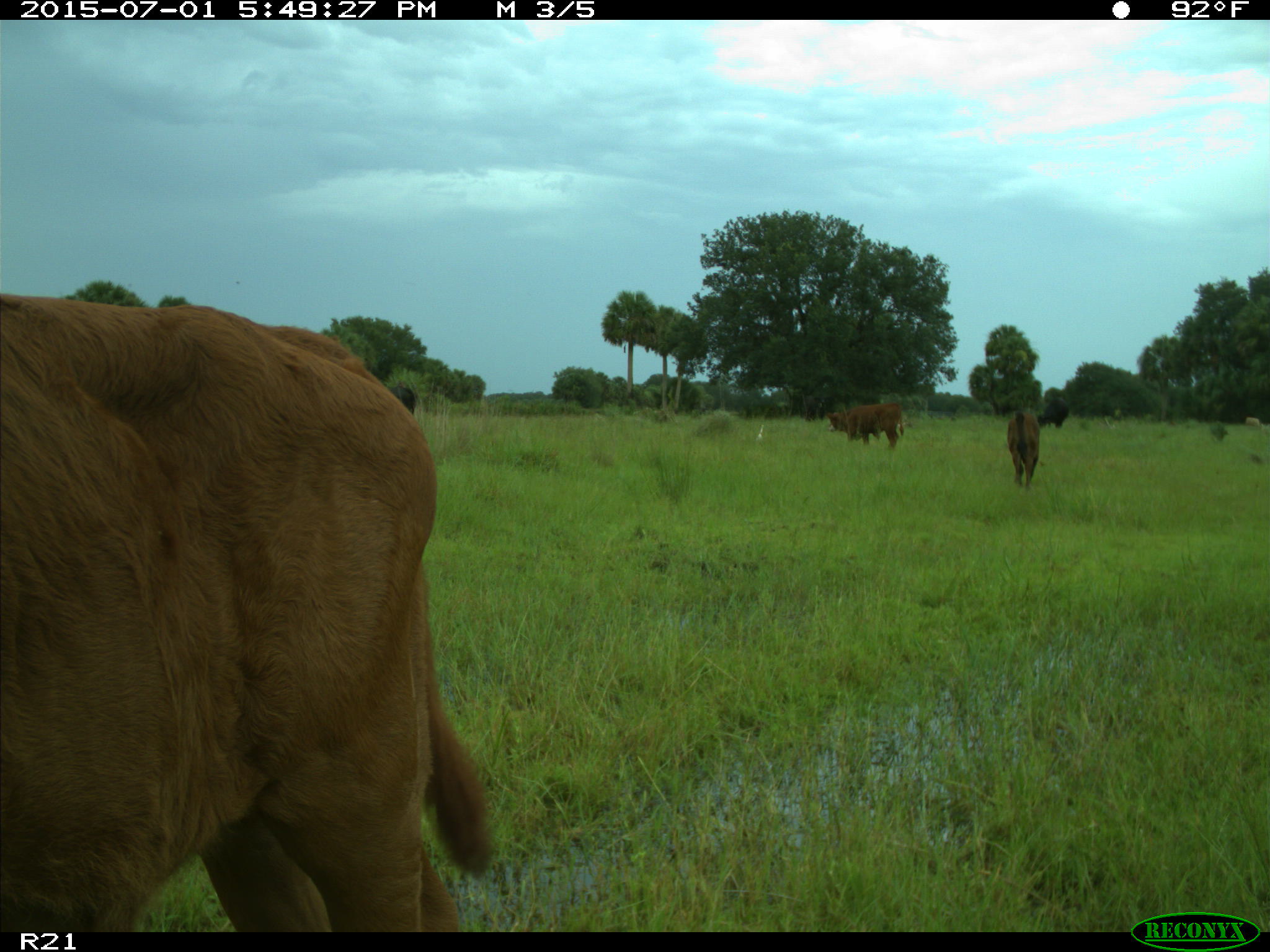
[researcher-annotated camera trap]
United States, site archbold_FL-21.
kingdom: Animalia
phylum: Chordata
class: Mammalia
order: Artiodactyla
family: Bovidae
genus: Bos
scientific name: Bos taurus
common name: domestic cow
Bos taurus (domestic cow).